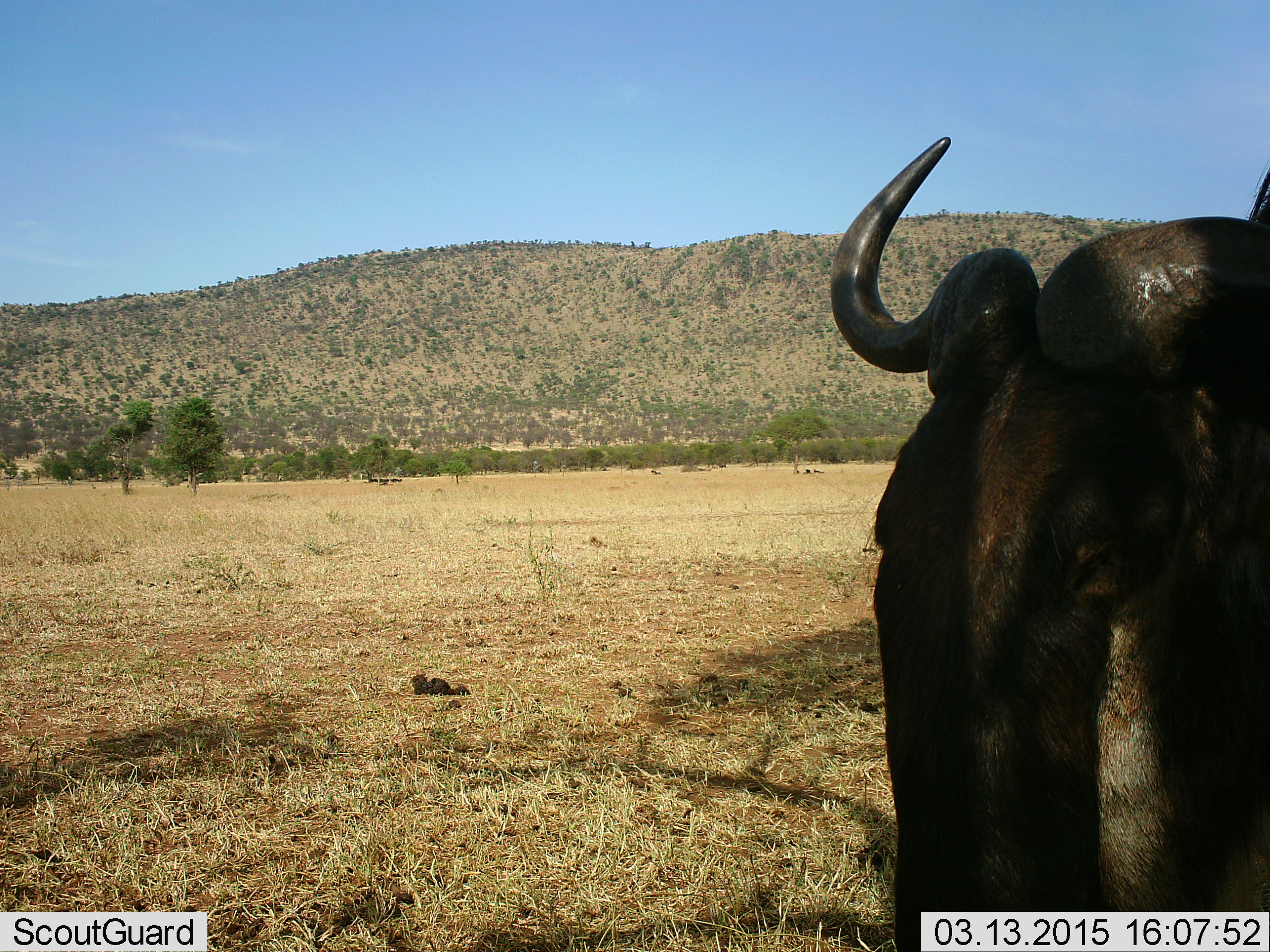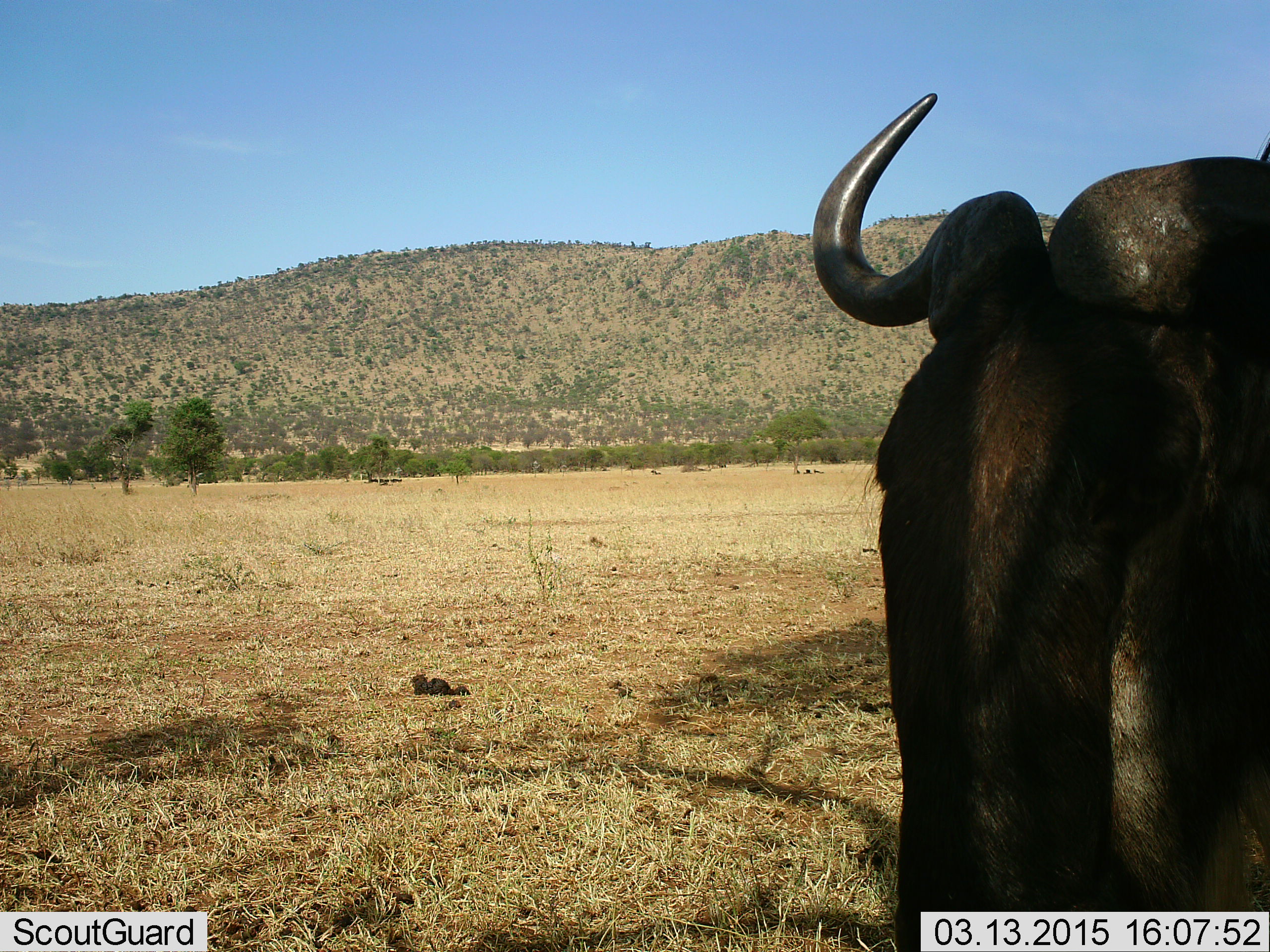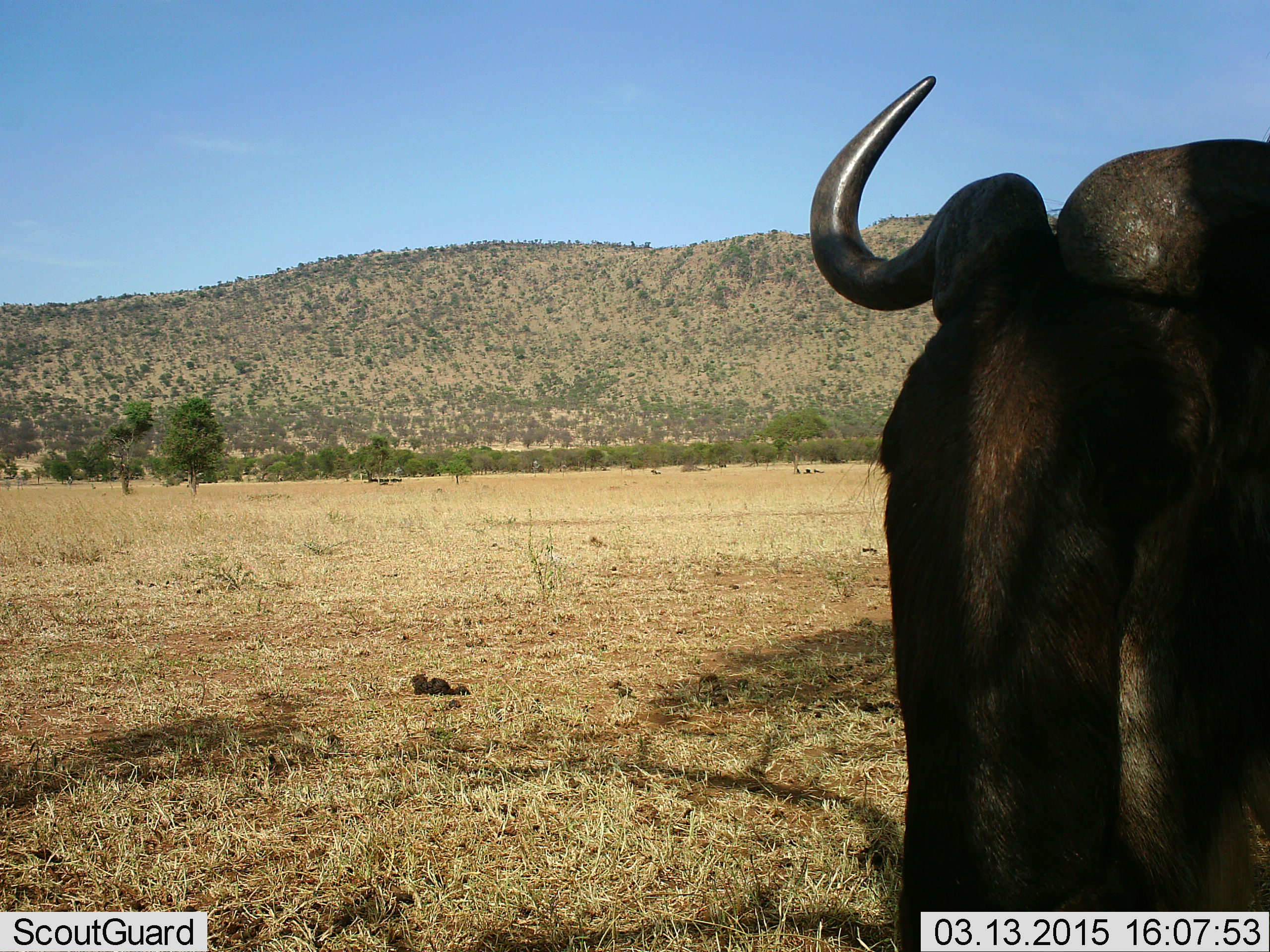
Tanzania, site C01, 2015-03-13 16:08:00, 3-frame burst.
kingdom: Animalia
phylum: Chordata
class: Mammalia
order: Artiodactyla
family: Bovidae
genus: Connochaetes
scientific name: Connochaetes taurinus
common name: blue wildebeest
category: wildebeest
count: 1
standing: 80%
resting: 20%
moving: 10%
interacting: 0%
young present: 0%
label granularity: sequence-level